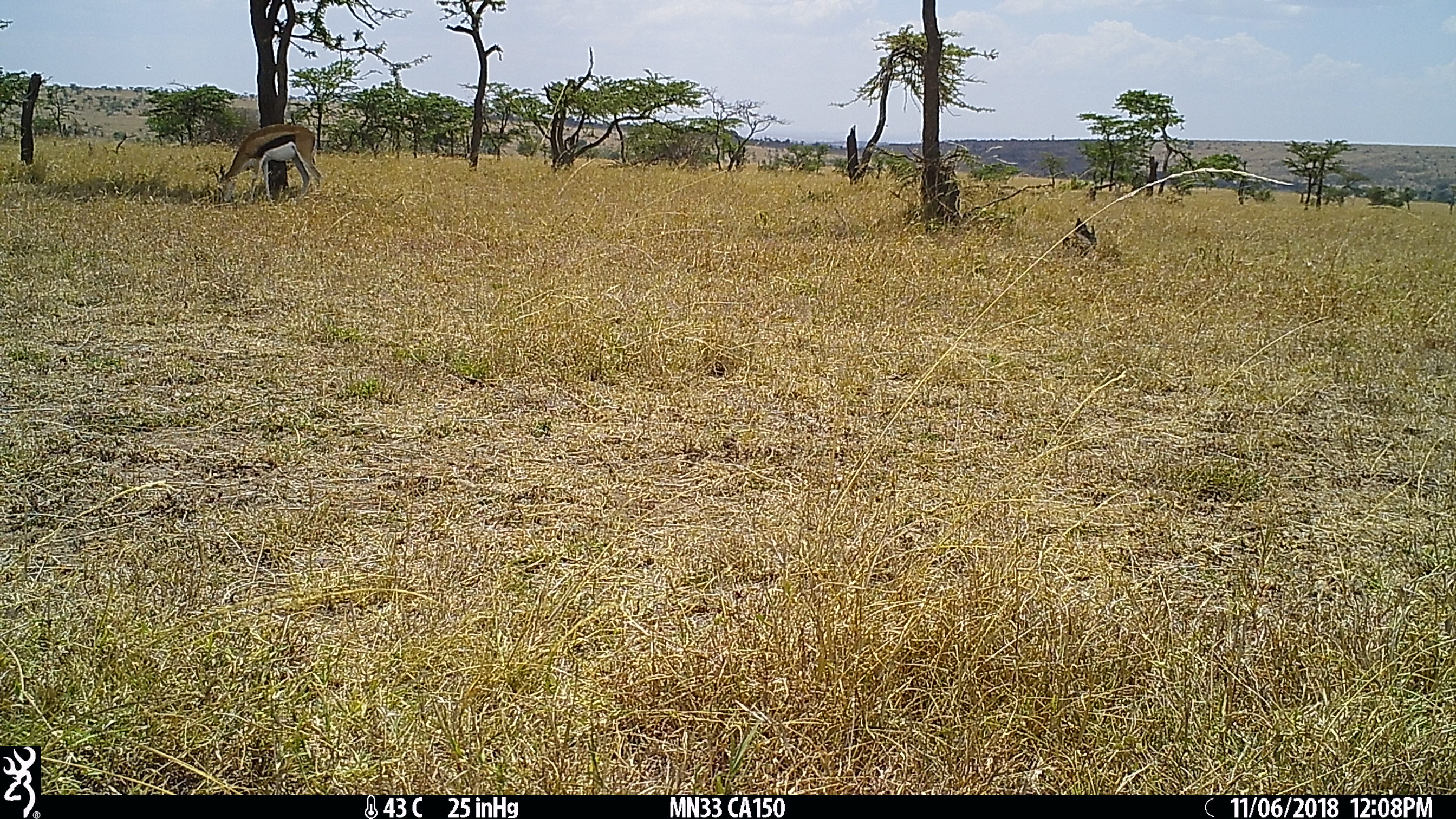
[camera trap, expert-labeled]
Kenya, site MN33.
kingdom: Animalia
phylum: Chordata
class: Mammalia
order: Artiodactyla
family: Bovidae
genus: Eudorcas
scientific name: Eudorcas thomsonii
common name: thomon's gazelle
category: gazelle thomsons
Gazelle thomsons (thomon's gazelle) (Eudorcas thomsonii).